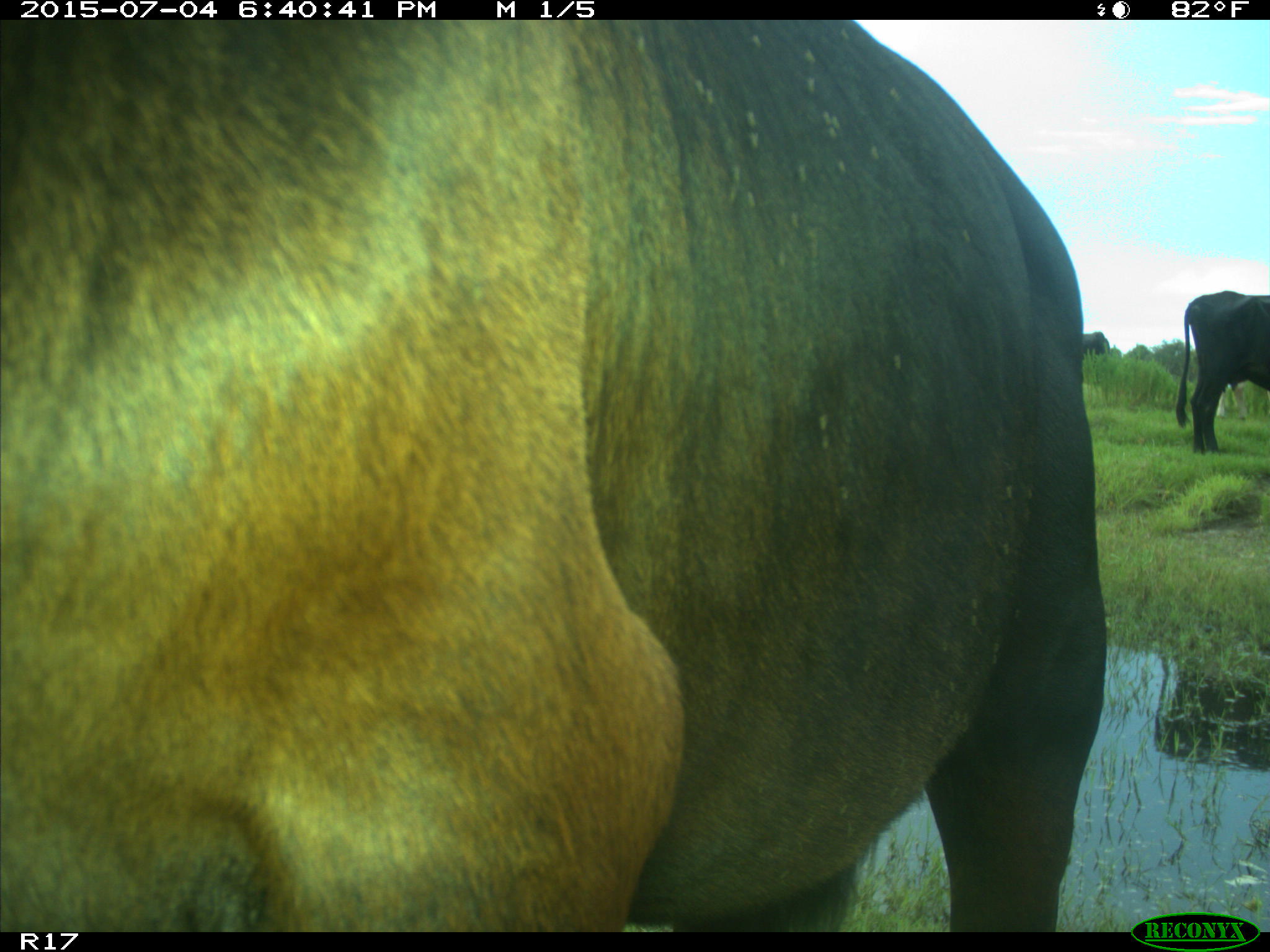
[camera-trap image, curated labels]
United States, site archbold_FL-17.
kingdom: Animalia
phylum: Chordata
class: Mammalia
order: Artiodactyla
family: Bovidae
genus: Bos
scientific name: Bos taurus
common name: domestic cow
Bos taurus (domestic cow).